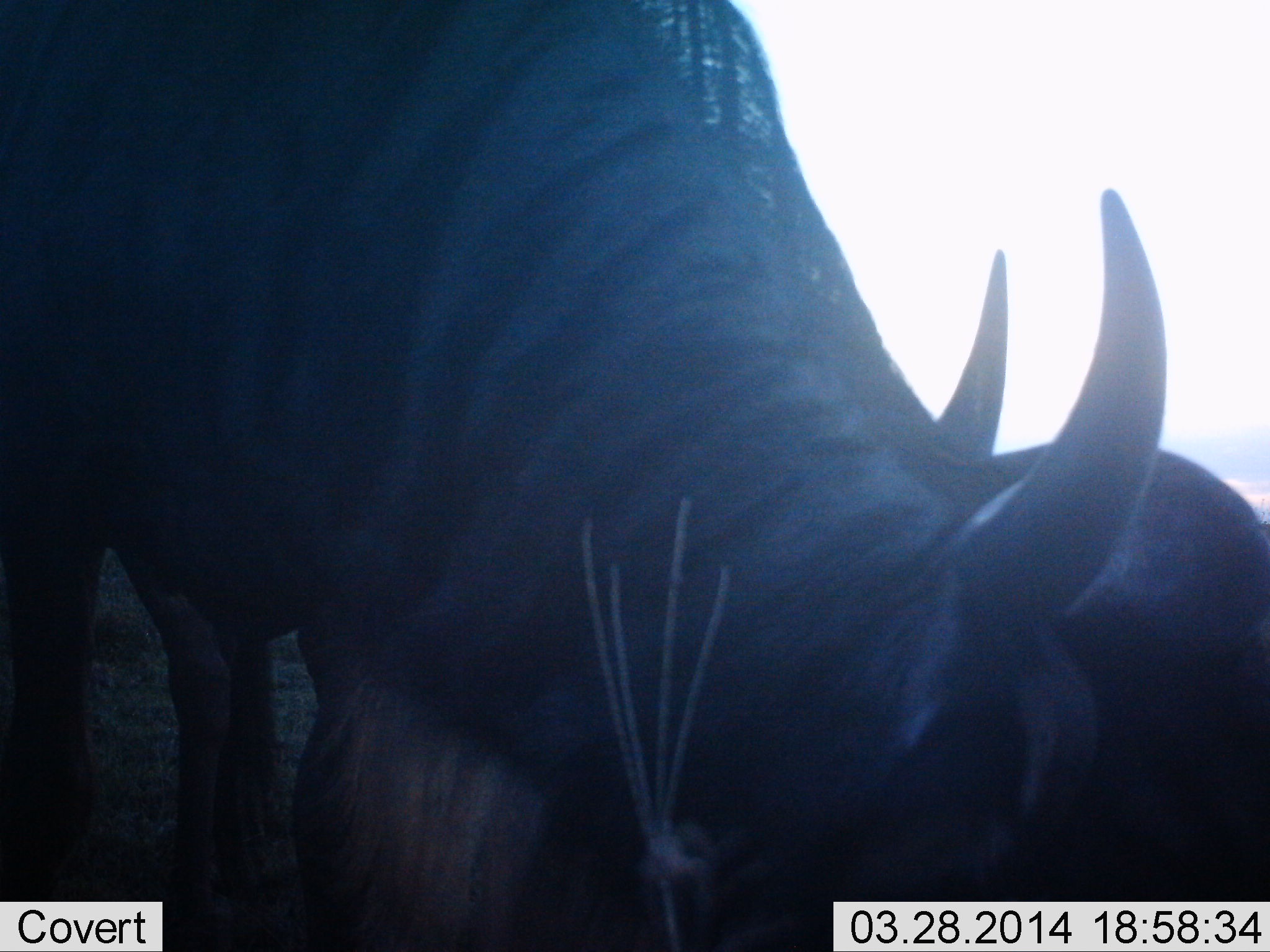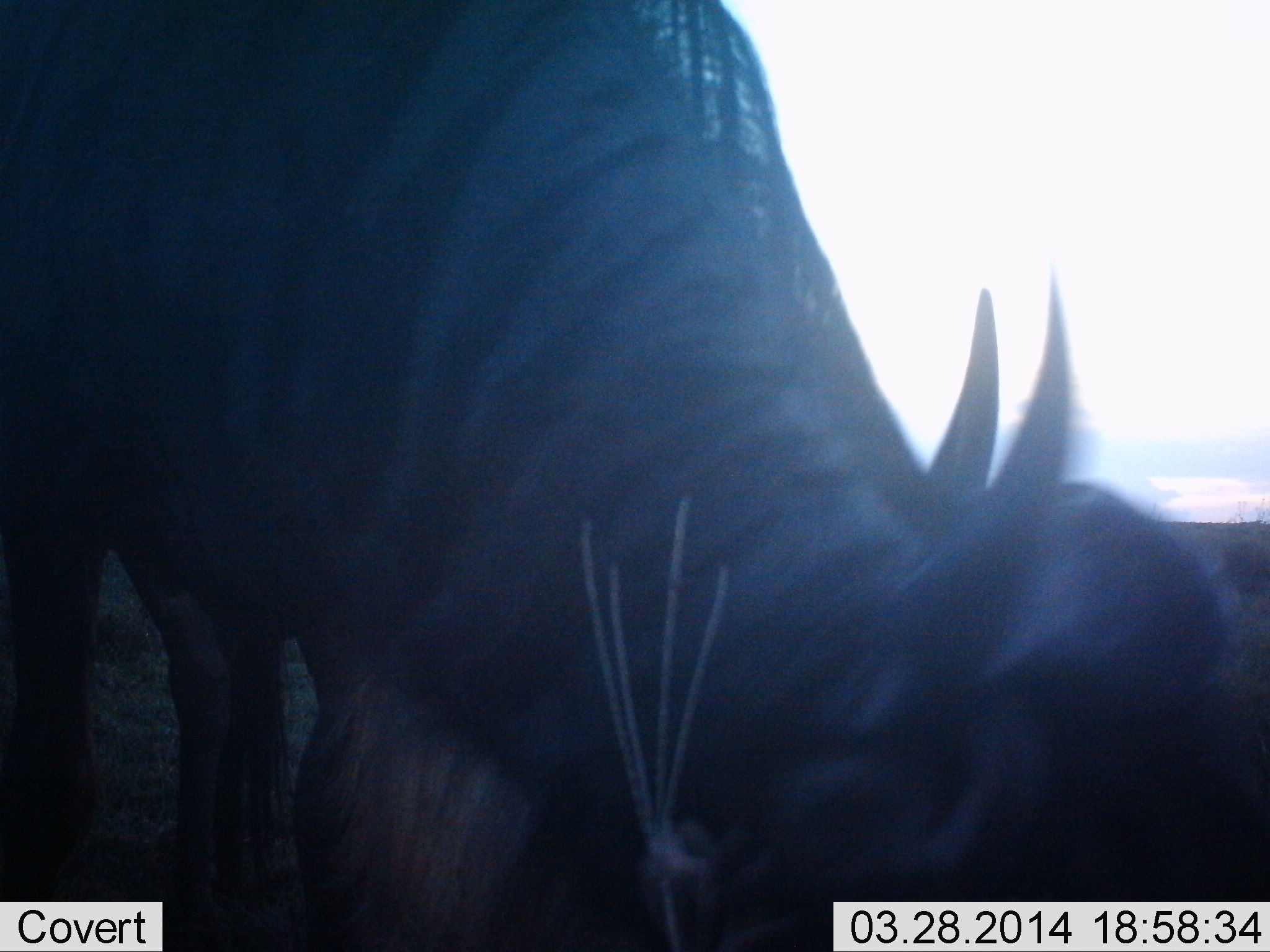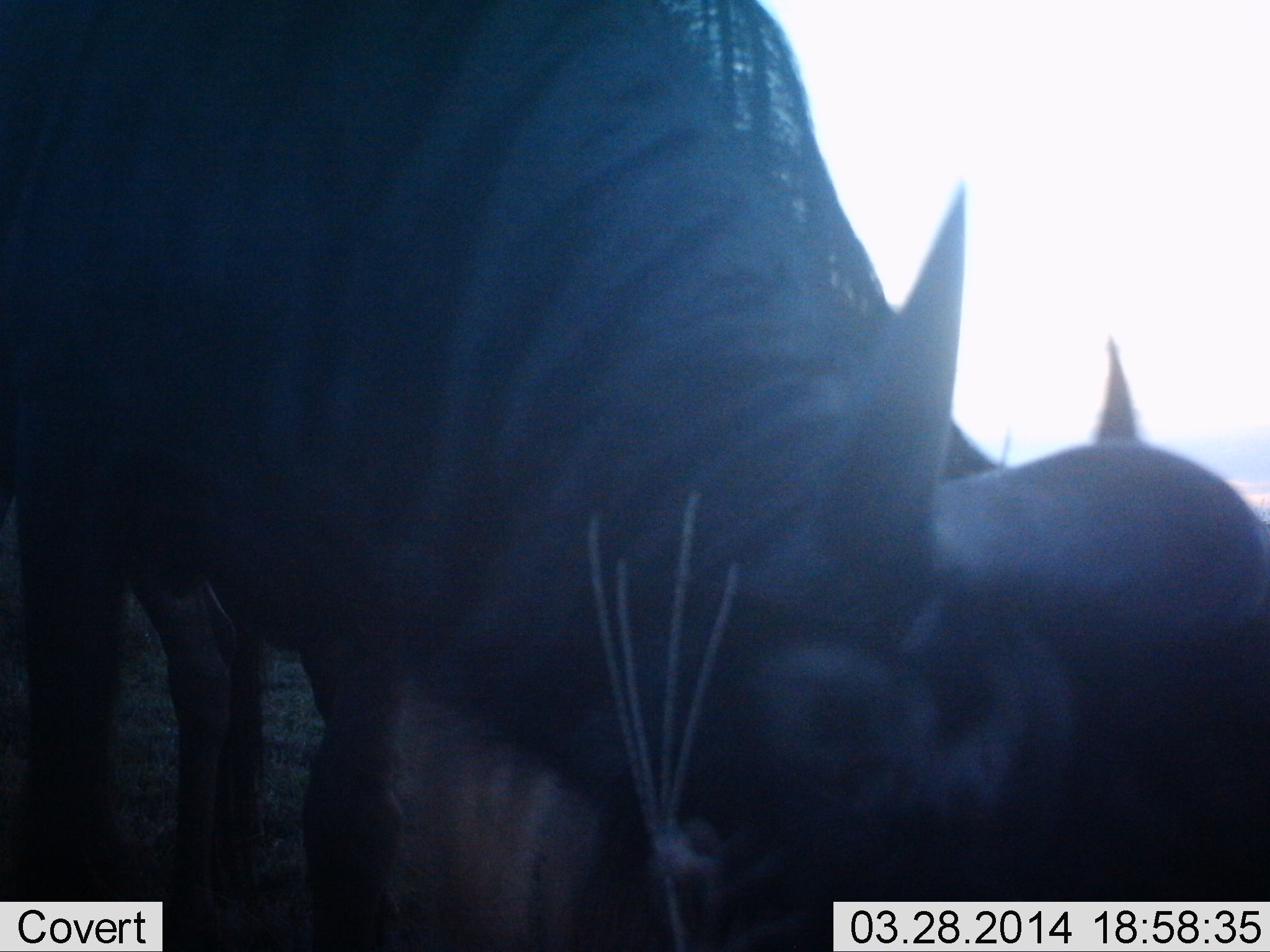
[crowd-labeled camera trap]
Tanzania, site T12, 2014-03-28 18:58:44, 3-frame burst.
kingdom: Animalia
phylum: Chordata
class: Mammalia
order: Artiodactyla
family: Bovidae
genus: Connochaetes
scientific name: Connochaetes taurinus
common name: blue wildebeest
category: wildebeest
Wildebeest (blue wildebeest) (Connochaetes taurinus), count 1. Behavior (volunteer vote fractions): standing 30%, resting 0%, moving 0%, interacting 0%. Young present (vote fraction): 0%. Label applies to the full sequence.